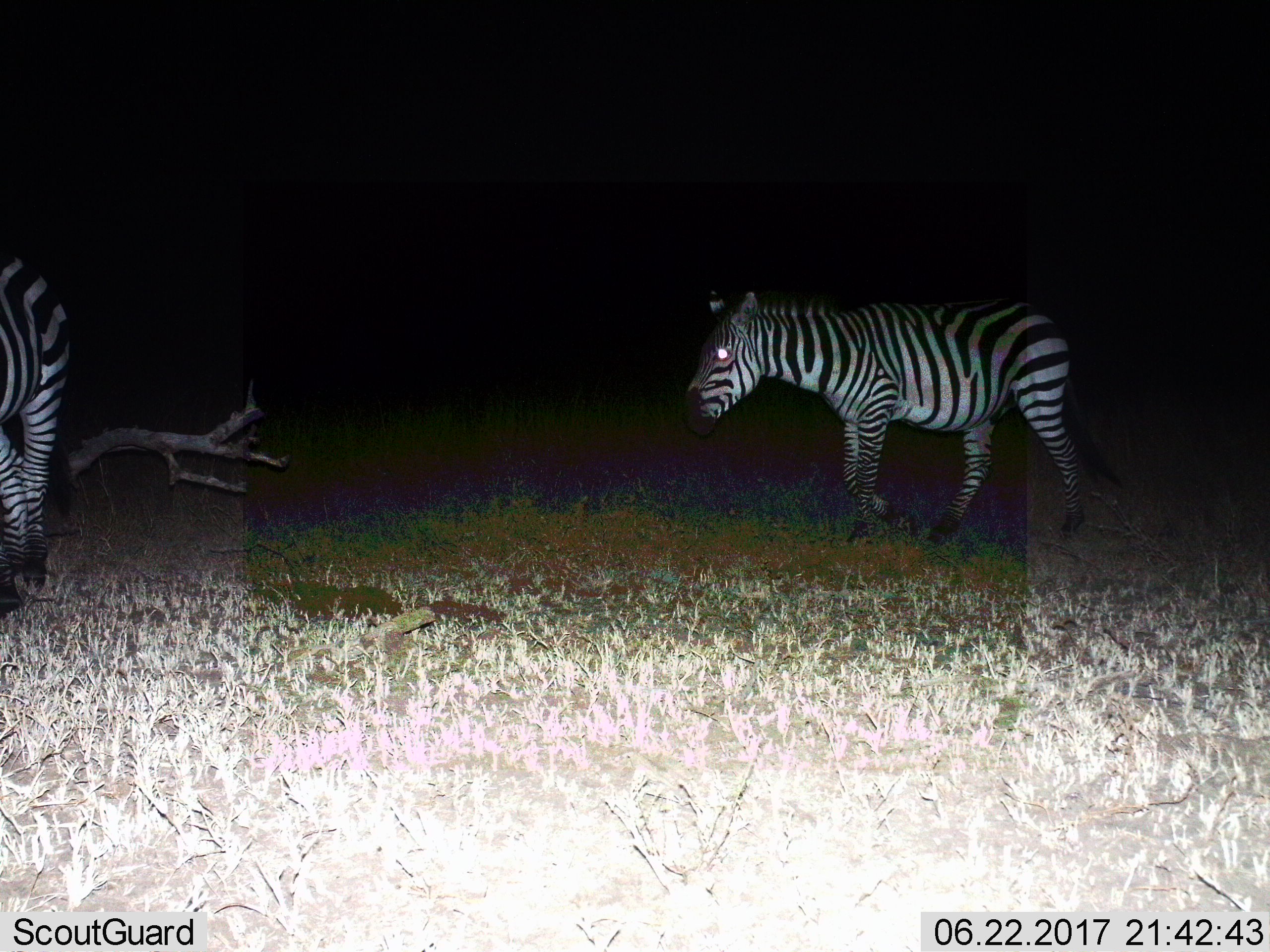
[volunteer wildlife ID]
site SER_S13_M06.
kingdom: Animalia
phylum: Chordata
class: Mammalia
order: Perissodactyla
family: Equidae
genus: Equus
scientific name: Equus quagga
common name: plains zebra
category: zebraplains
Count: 2.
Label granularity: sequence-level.